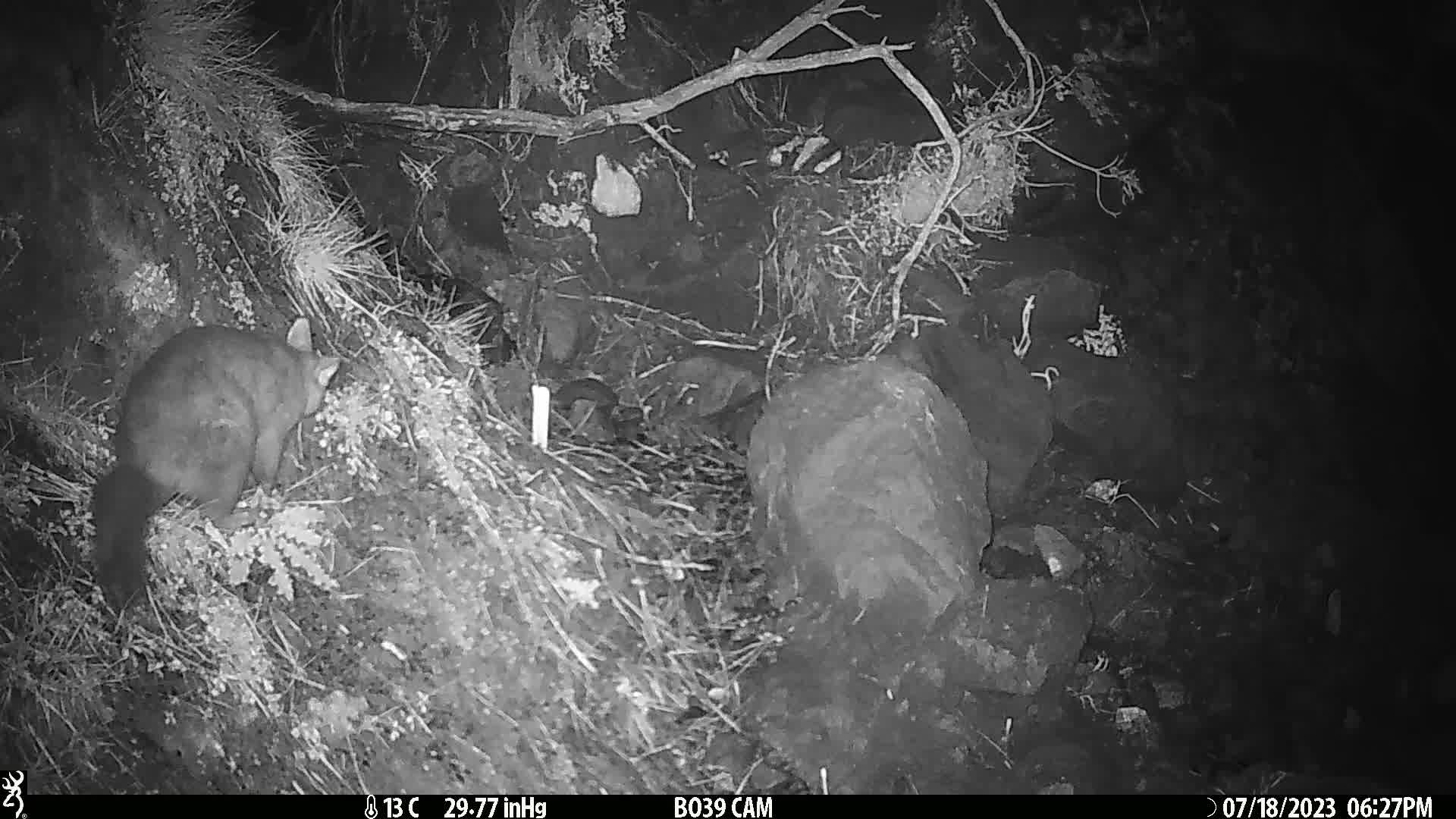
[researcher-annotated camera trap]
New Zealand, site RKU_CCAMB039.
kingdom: Animalia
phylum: Chordata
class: Mammalia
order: Diprotodontia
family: Phalangeridae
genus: Trichosurus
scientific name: Trichosurus vulpecula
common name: common brushtail possum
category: possum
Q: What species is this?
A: Possum (common brushtail possum) (Trichosurus vulpecula).